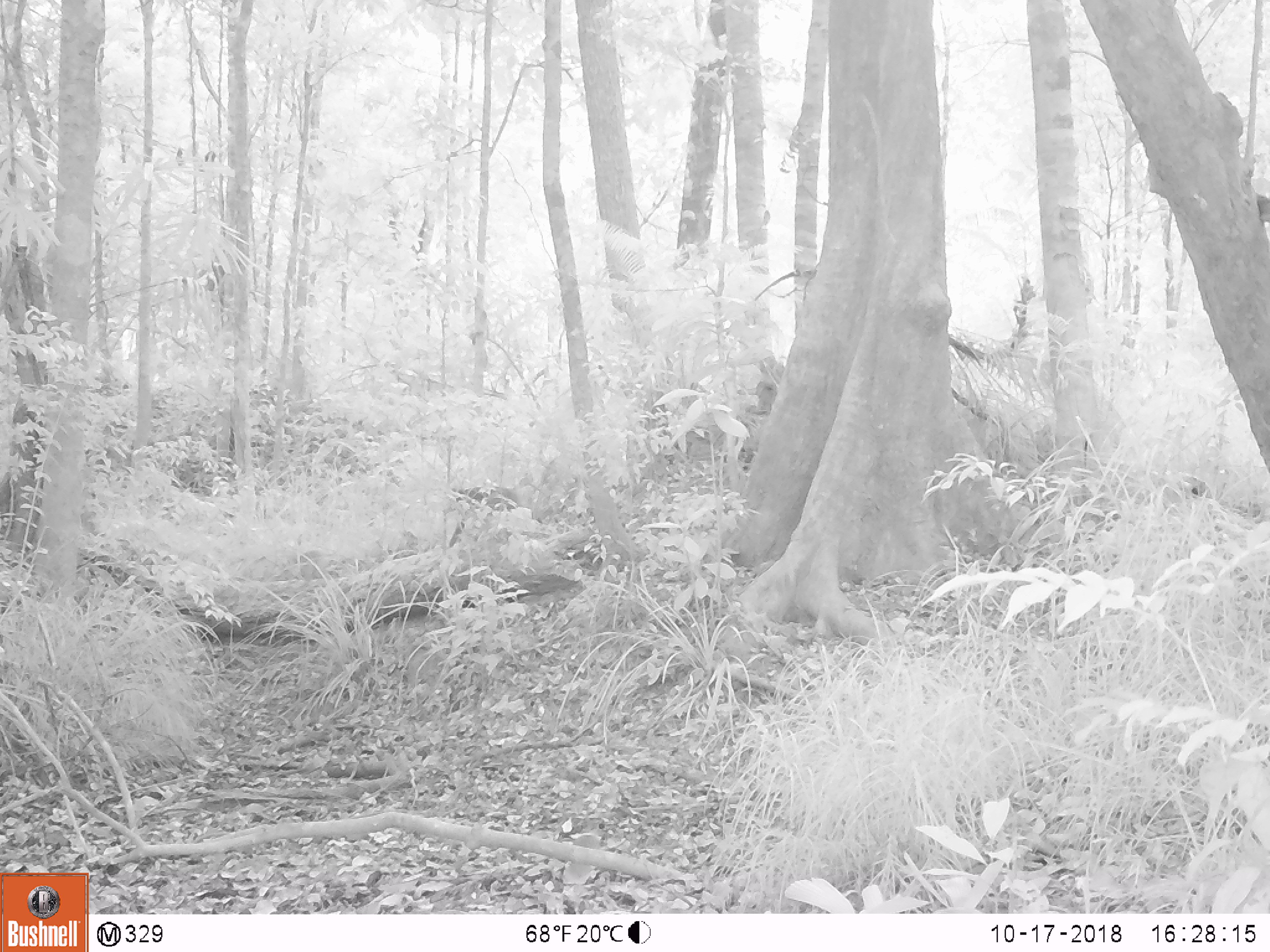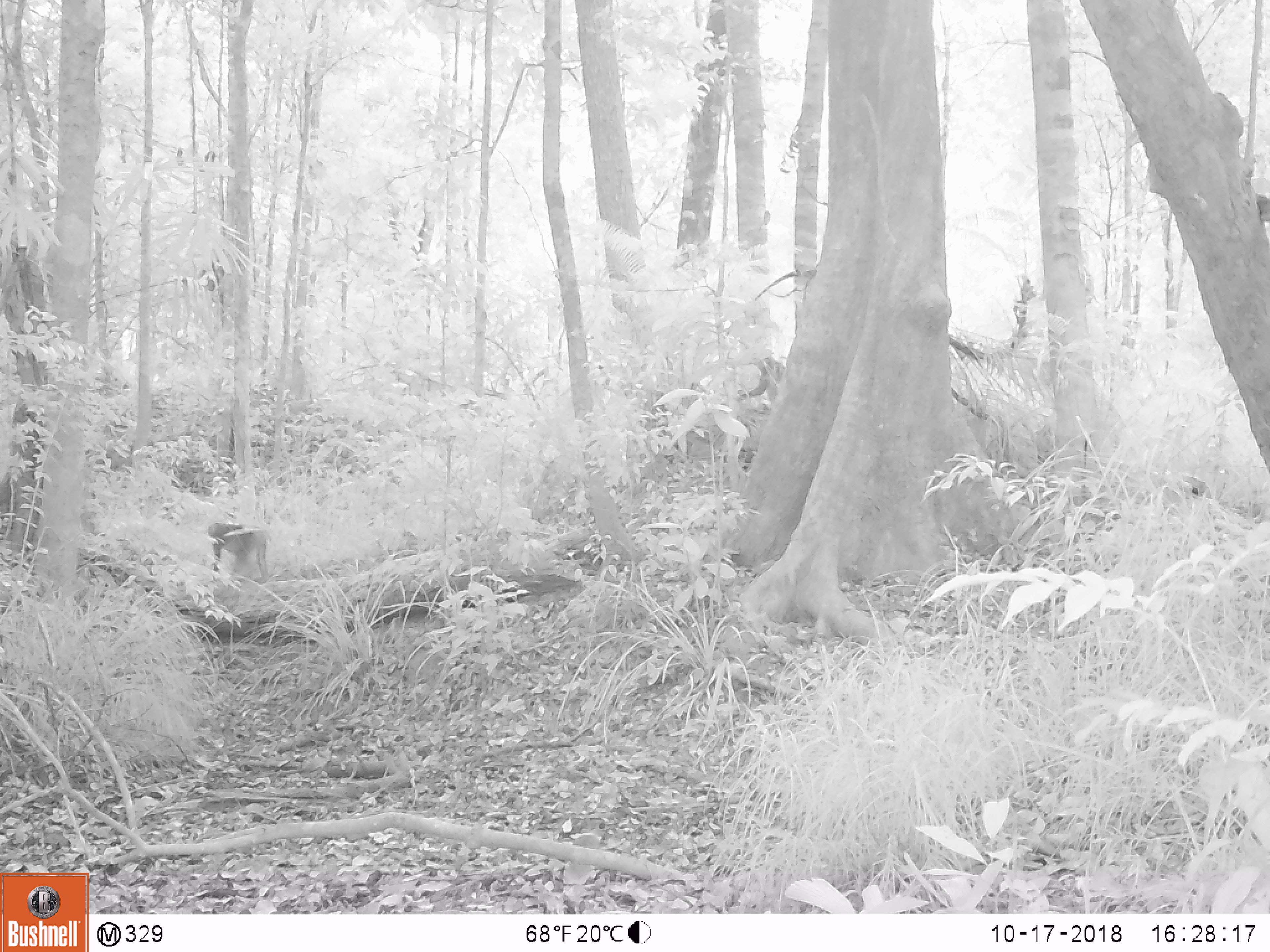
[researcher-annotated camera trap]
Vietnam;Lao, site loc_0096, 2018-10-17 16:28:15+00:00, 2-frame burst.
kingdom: Animalia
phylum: Chordata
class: Mammalia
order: Primates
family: Cercopithecidae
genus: Macaca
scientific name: Macaca nemestrina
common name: pig-tailed macaque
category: pig tailed macaque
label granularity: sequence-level